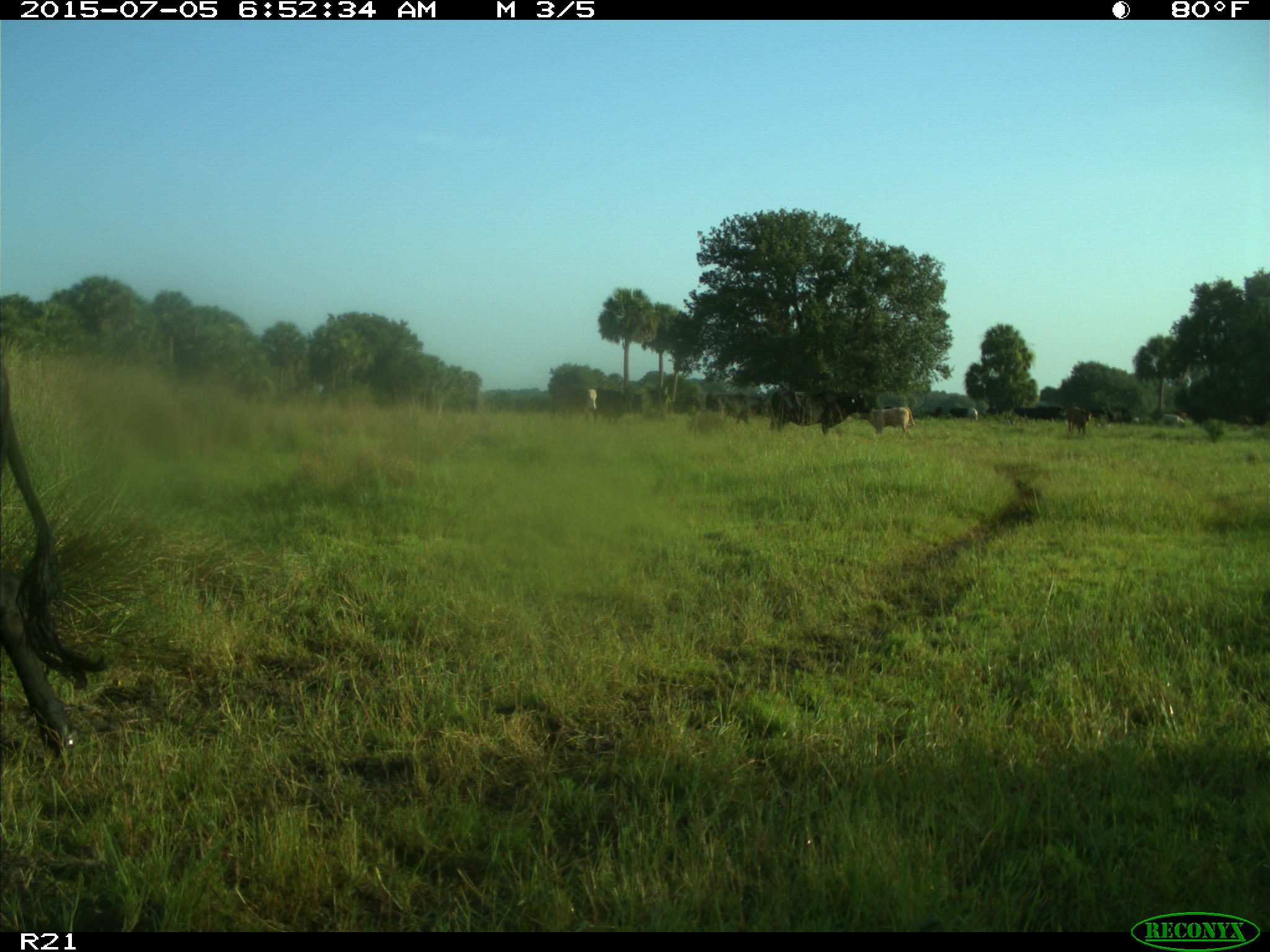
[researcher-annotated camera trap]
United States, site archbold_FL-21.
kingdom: Animalia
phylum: Chordata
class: Mammalia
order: Artiodactyla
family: Bovidae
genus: Bos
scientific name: Bos taurus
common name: domestic cow